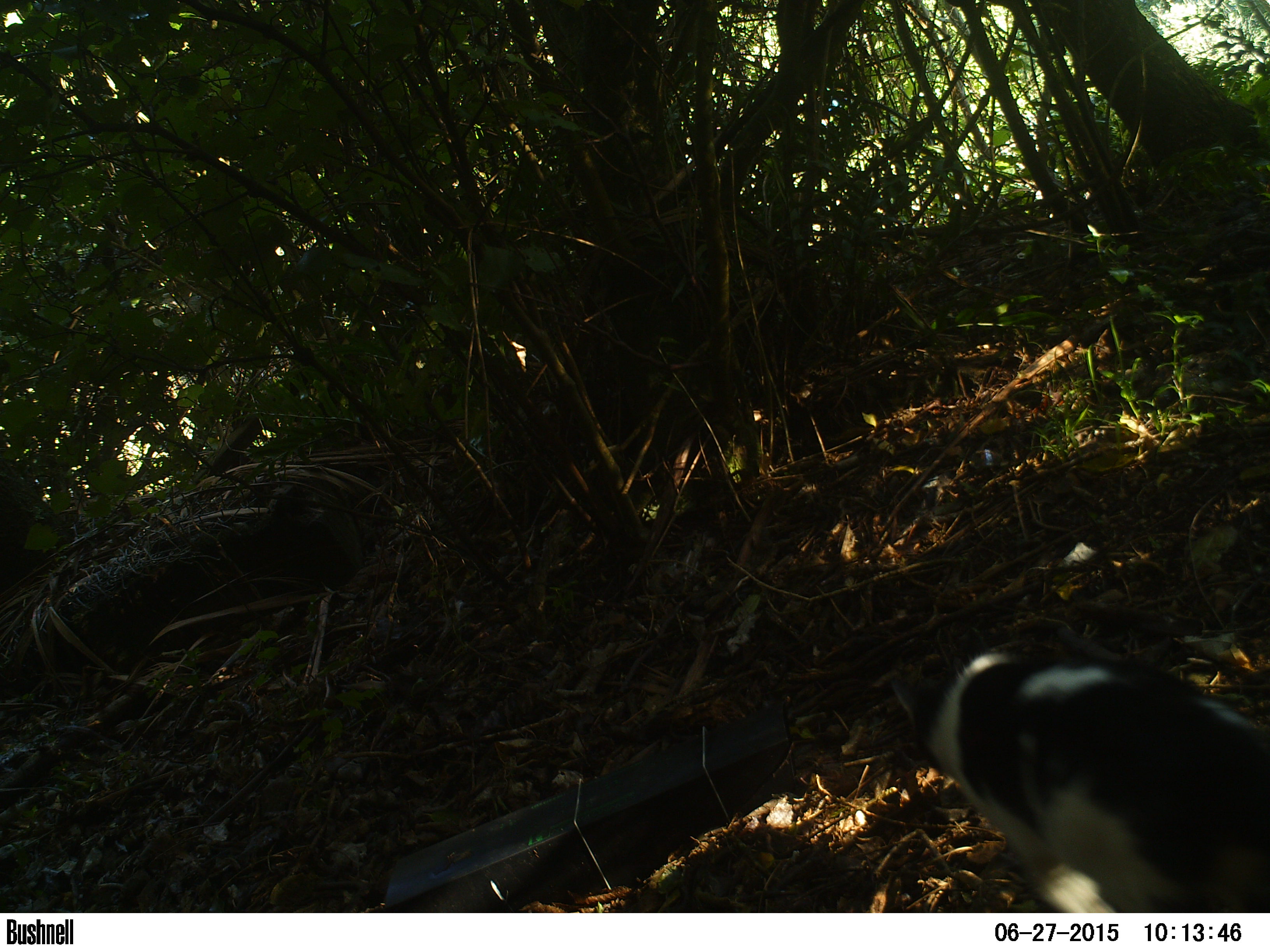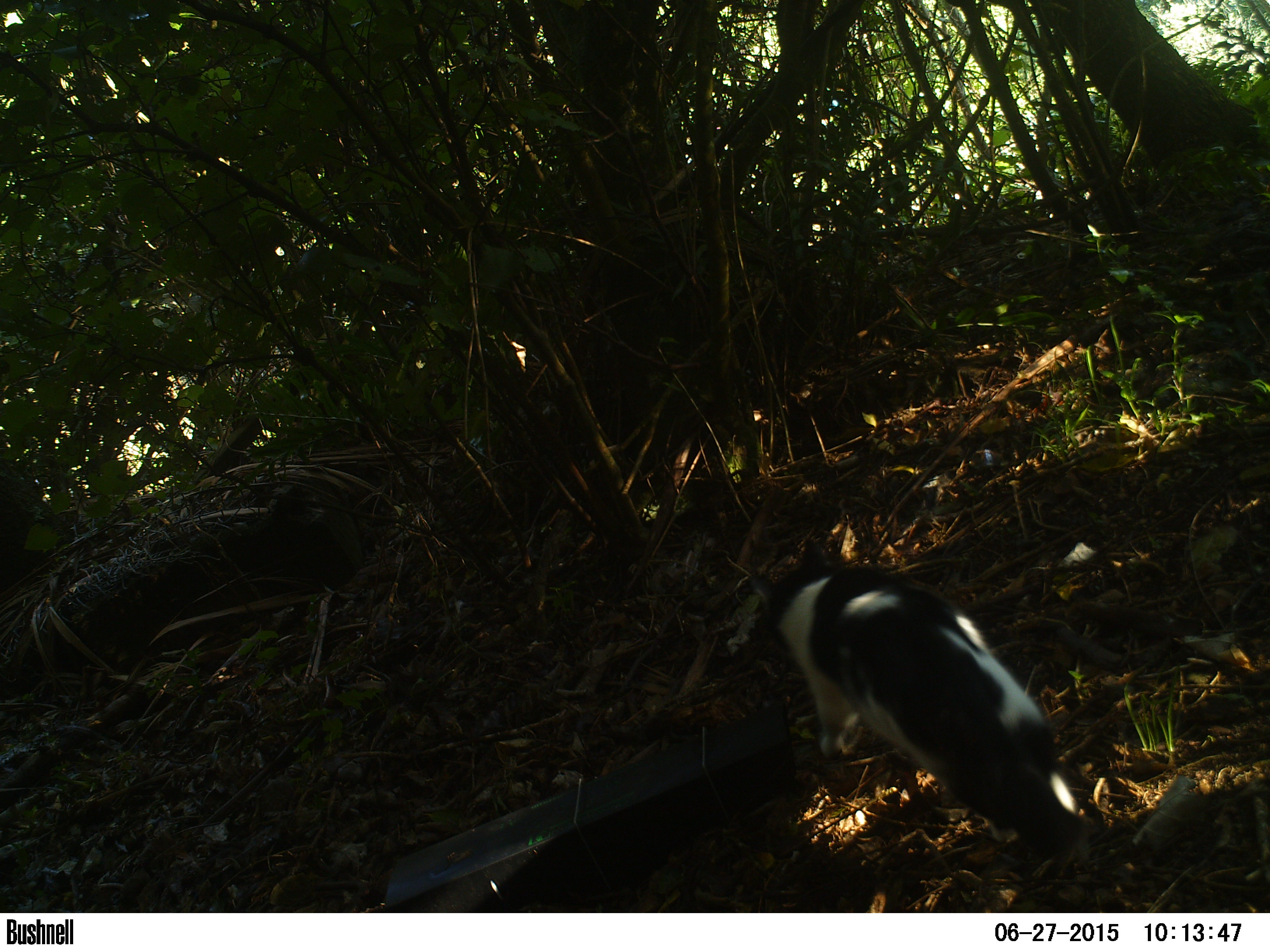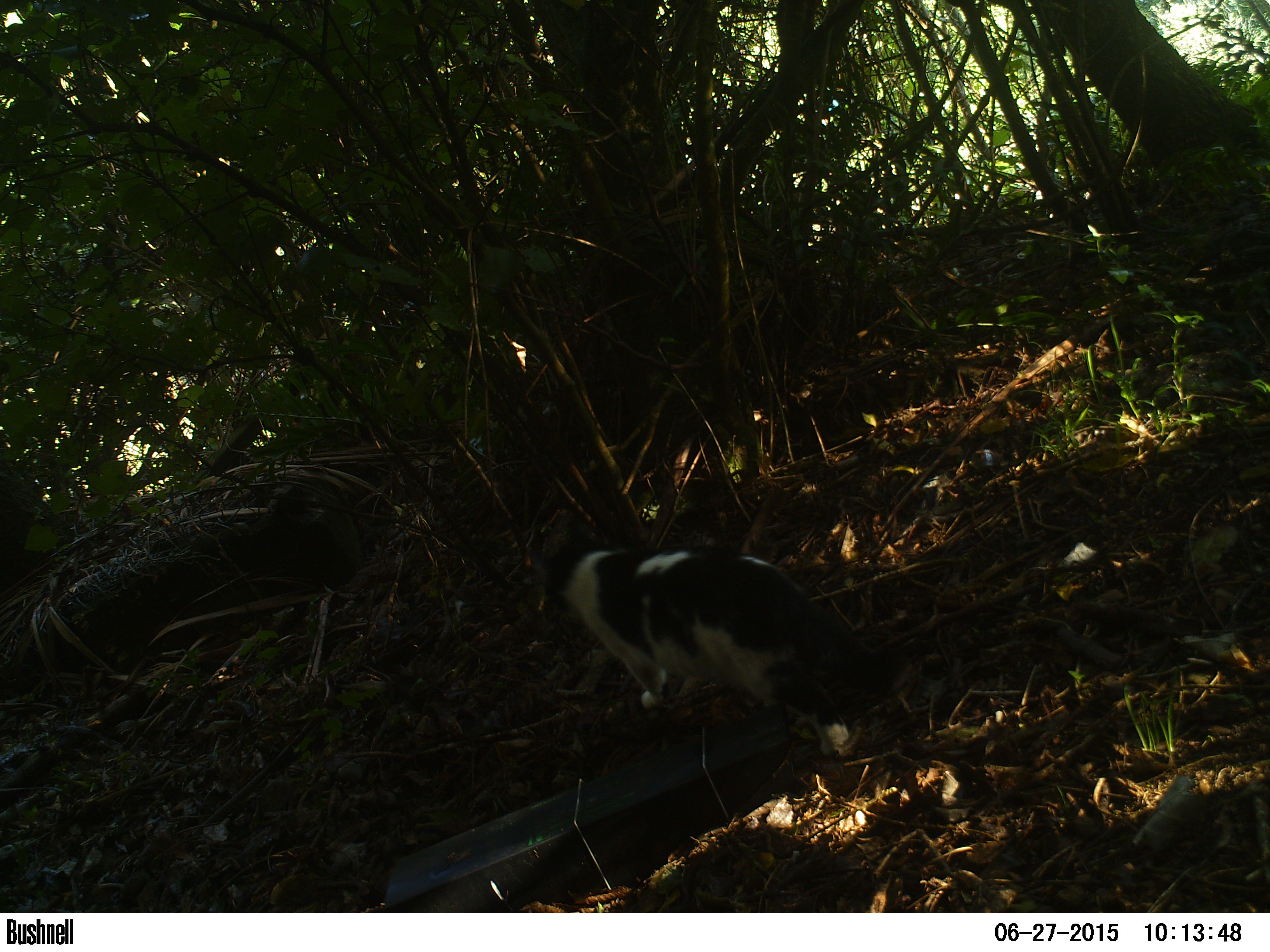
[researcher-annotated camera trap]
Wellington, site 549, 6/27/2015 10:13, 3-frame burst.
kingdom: Animalia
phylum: Chordata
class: Mammalia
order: Carnivora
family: Felidae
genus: Felis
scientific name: Felis catus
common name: cat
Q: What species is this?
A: Cat (Felis catus).